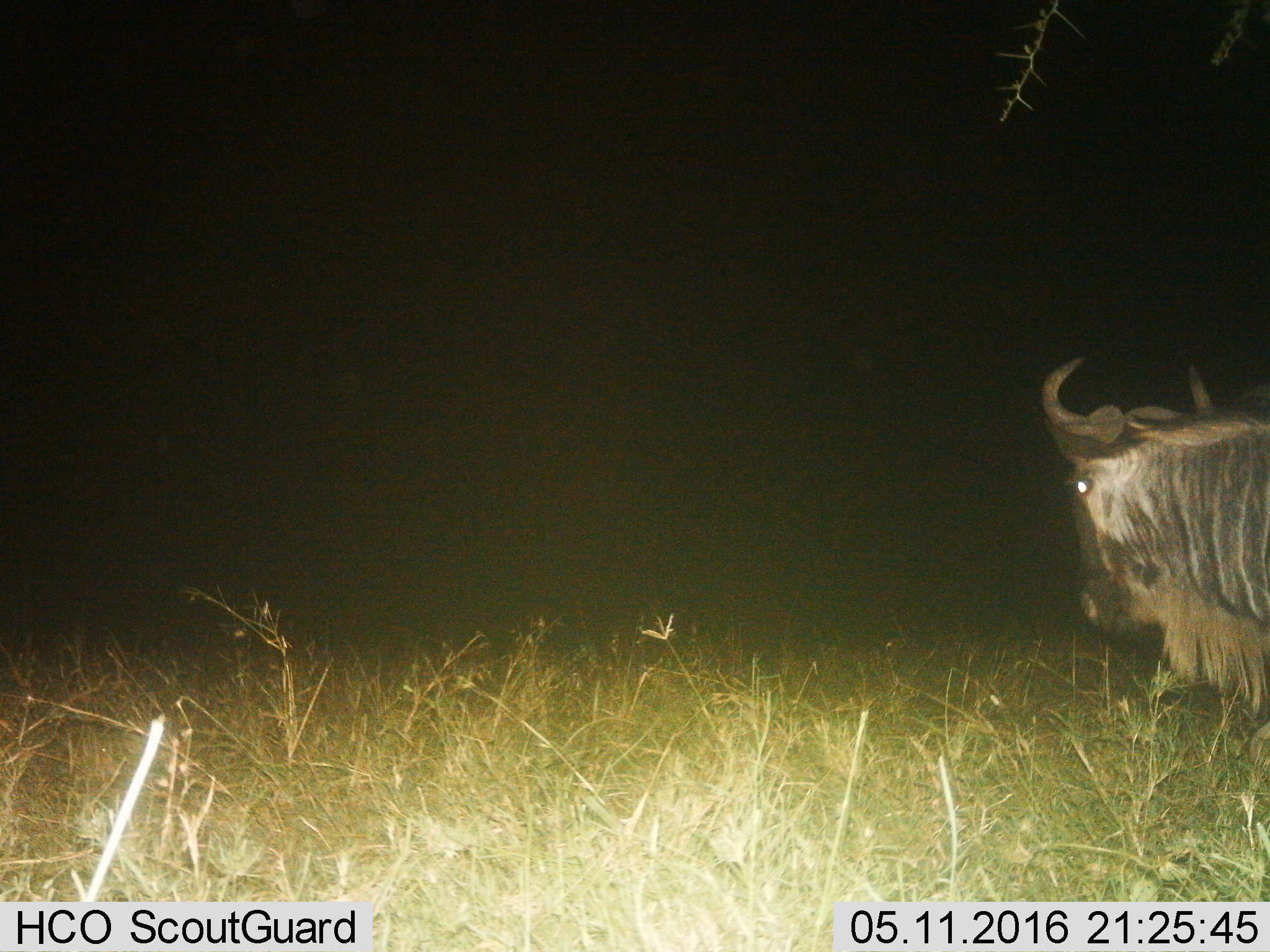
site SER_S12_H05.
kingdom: Animalia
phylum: Chordata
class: Mammalia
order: Artiodactyla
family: Bovidae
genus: Connochaetes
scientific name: Connochaetes taurinus taurinus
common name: blue wildebeest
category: wildebeestblue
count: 1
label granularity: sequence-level